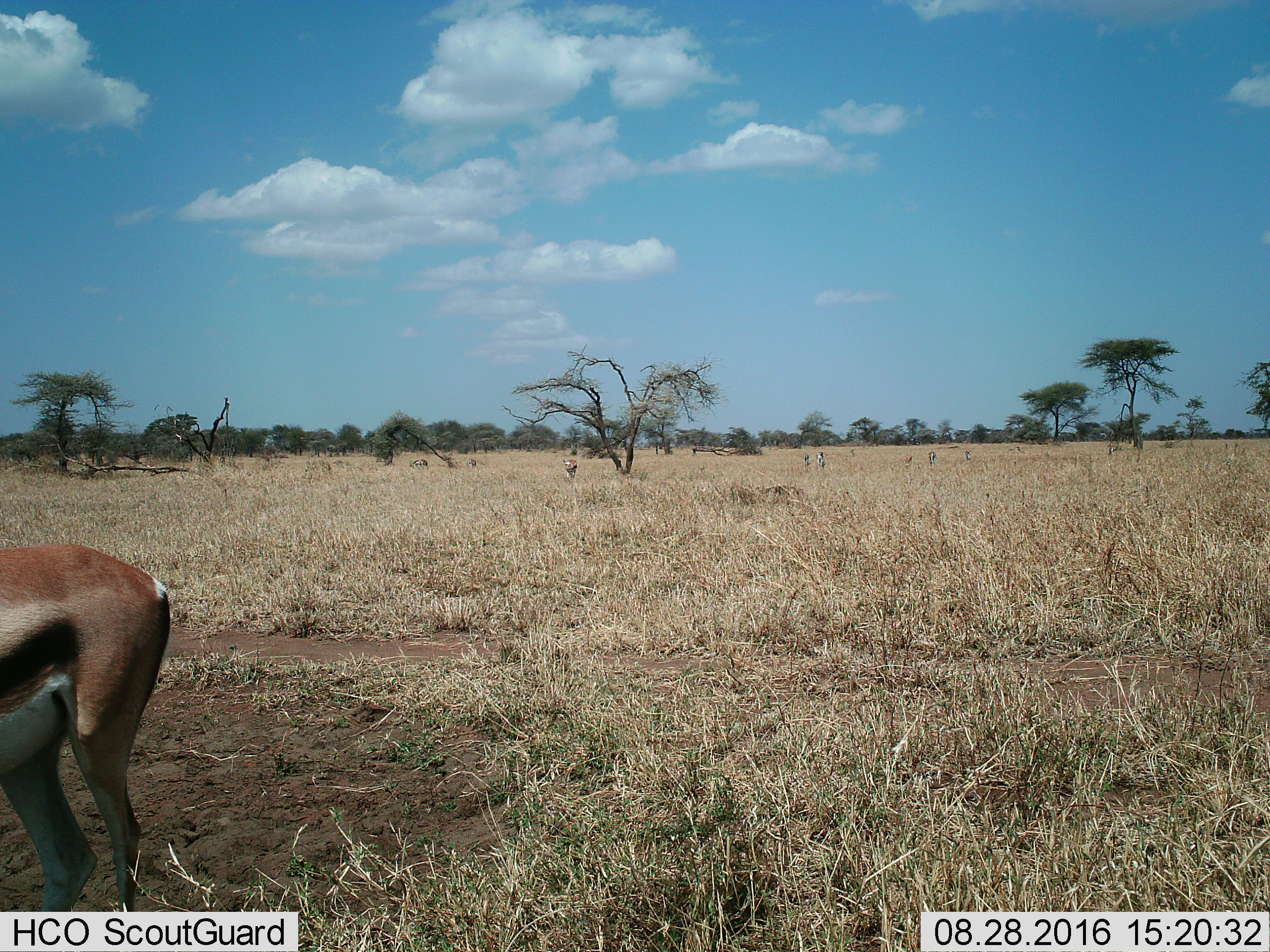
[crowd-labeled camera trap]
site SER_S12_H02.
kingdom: Animalia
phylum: Chordata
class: Mammalia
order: Artiodactyla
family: Bovidae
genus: Eudorcas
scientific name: Eudorcas thomsonii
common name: thomson's gazelle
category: gazellethomsons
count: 9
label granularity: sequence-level